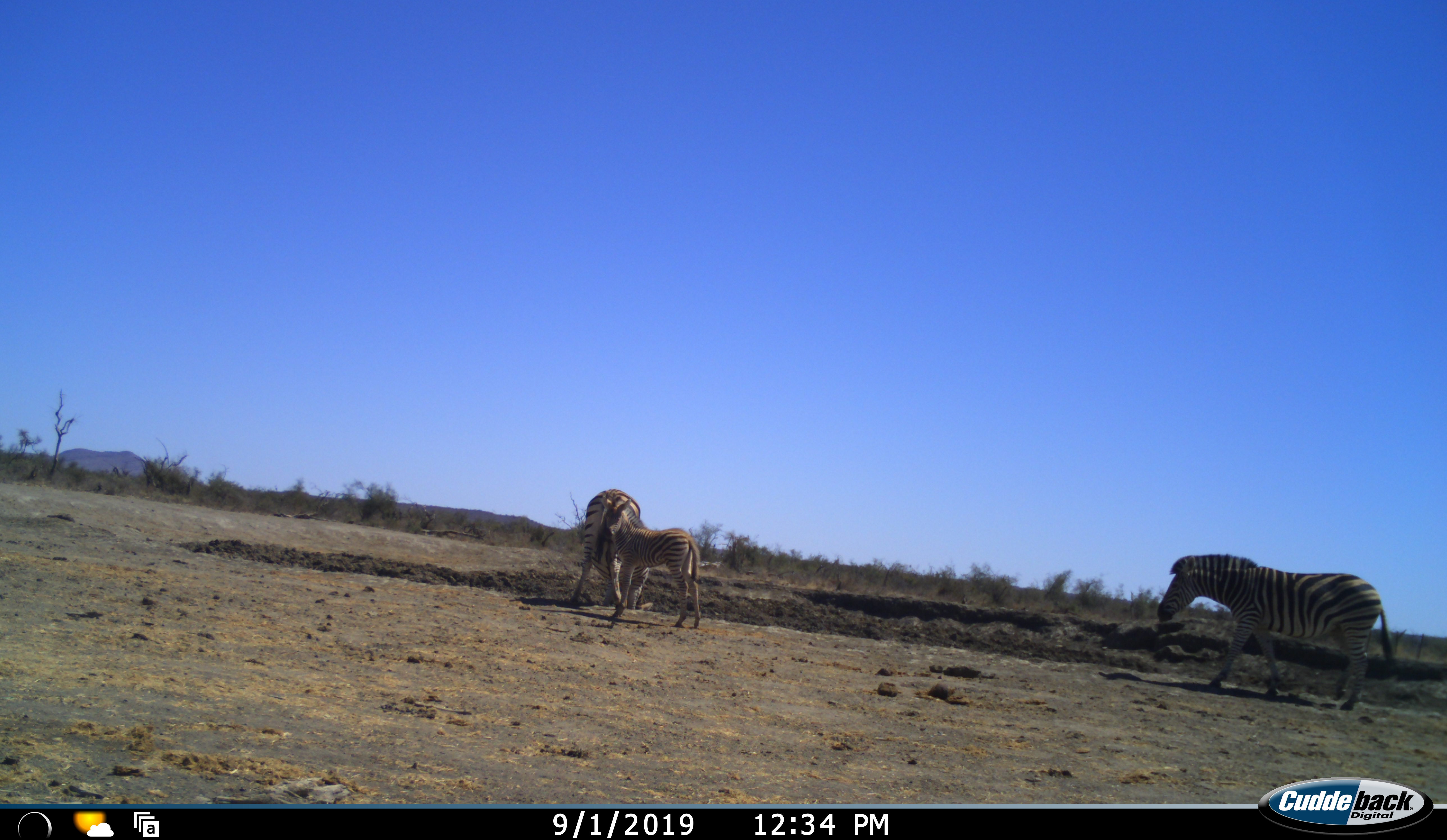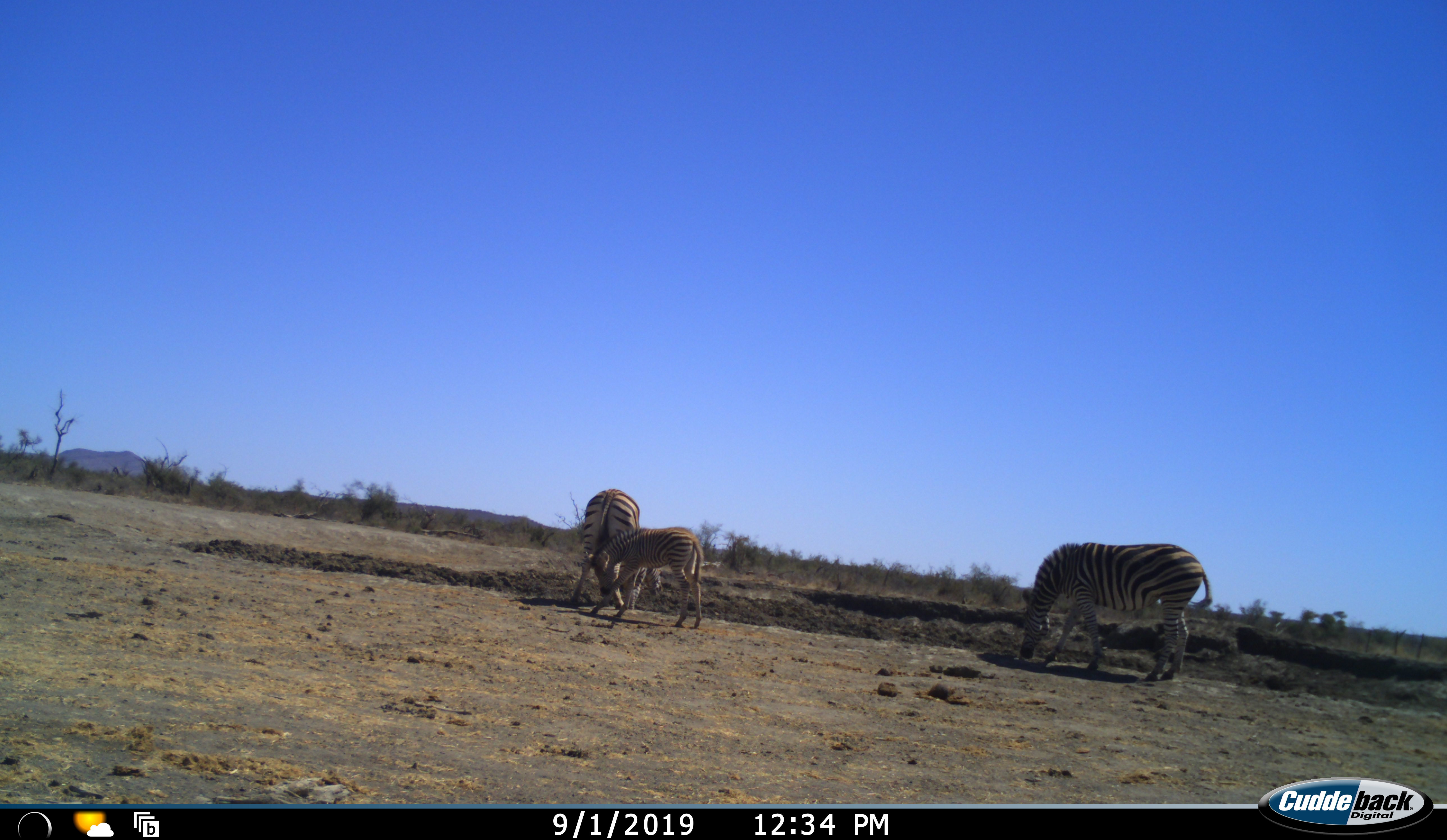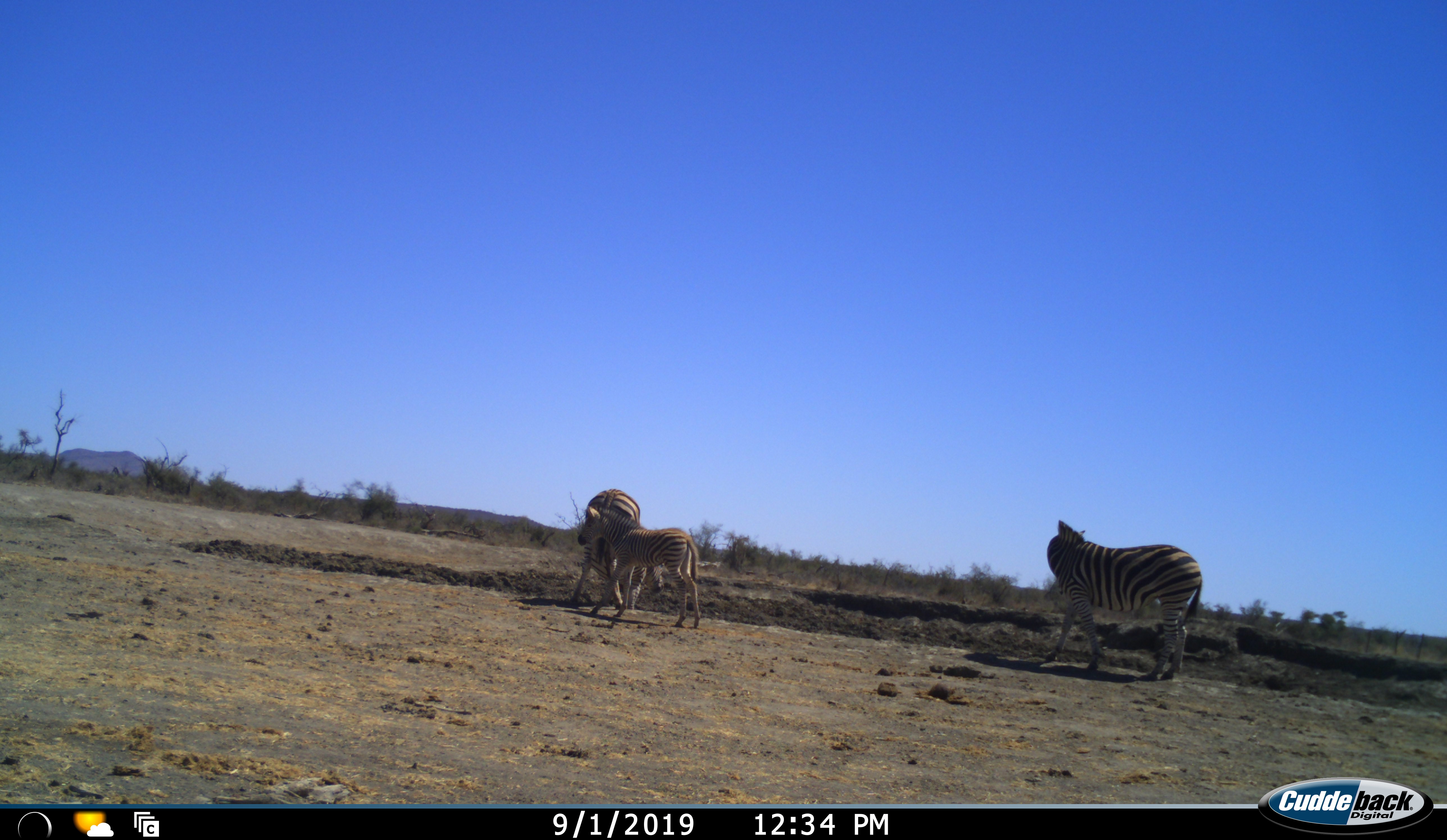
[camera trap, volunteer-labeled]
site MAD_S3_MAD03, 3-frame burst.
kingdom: Animalia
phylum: Chordata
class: Mammalia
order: Perissodactyla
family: Equidae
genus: Equus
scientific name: Equus quagga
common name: plains zebra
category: zebraplains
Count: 3.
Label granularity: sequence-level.